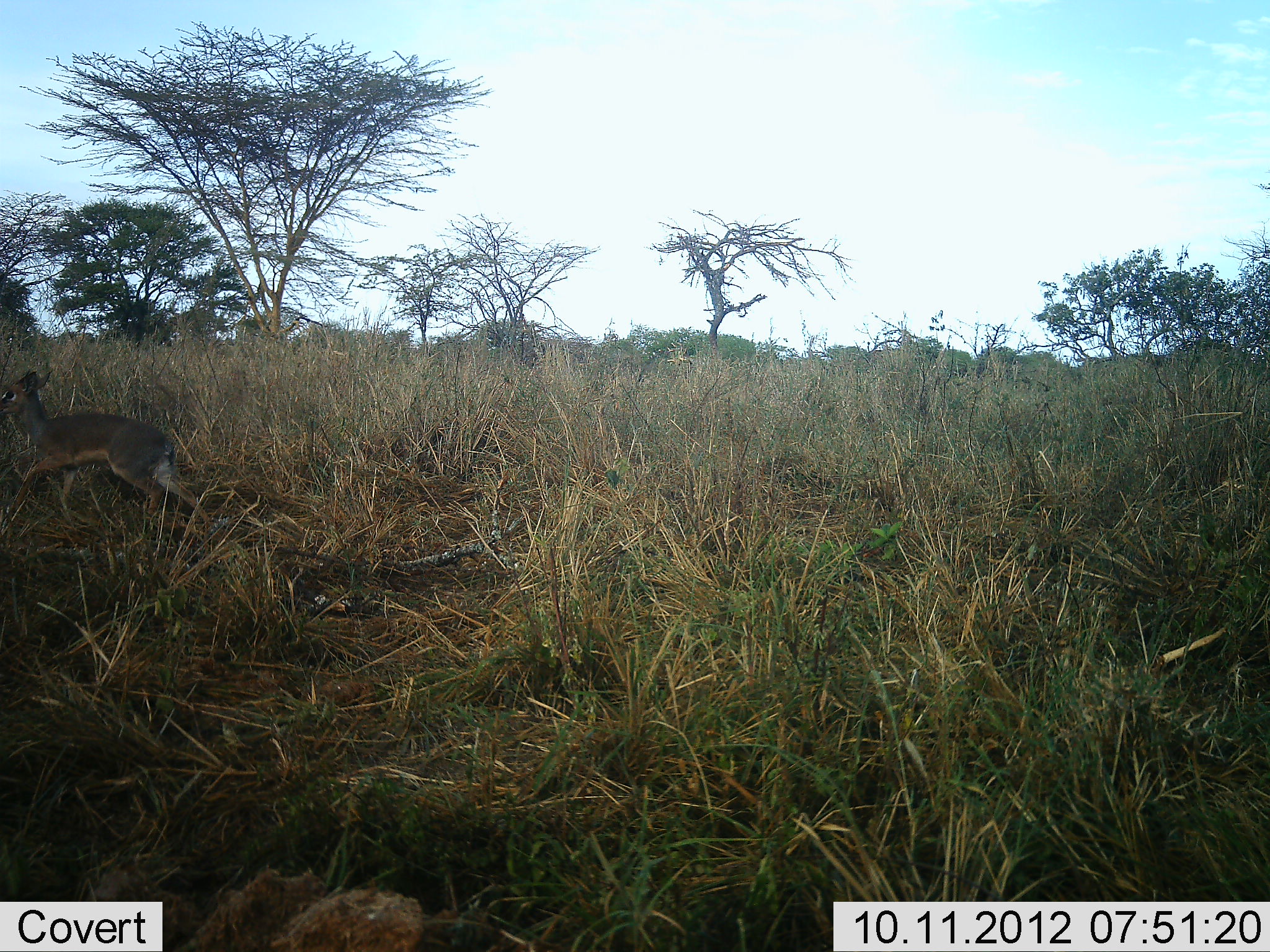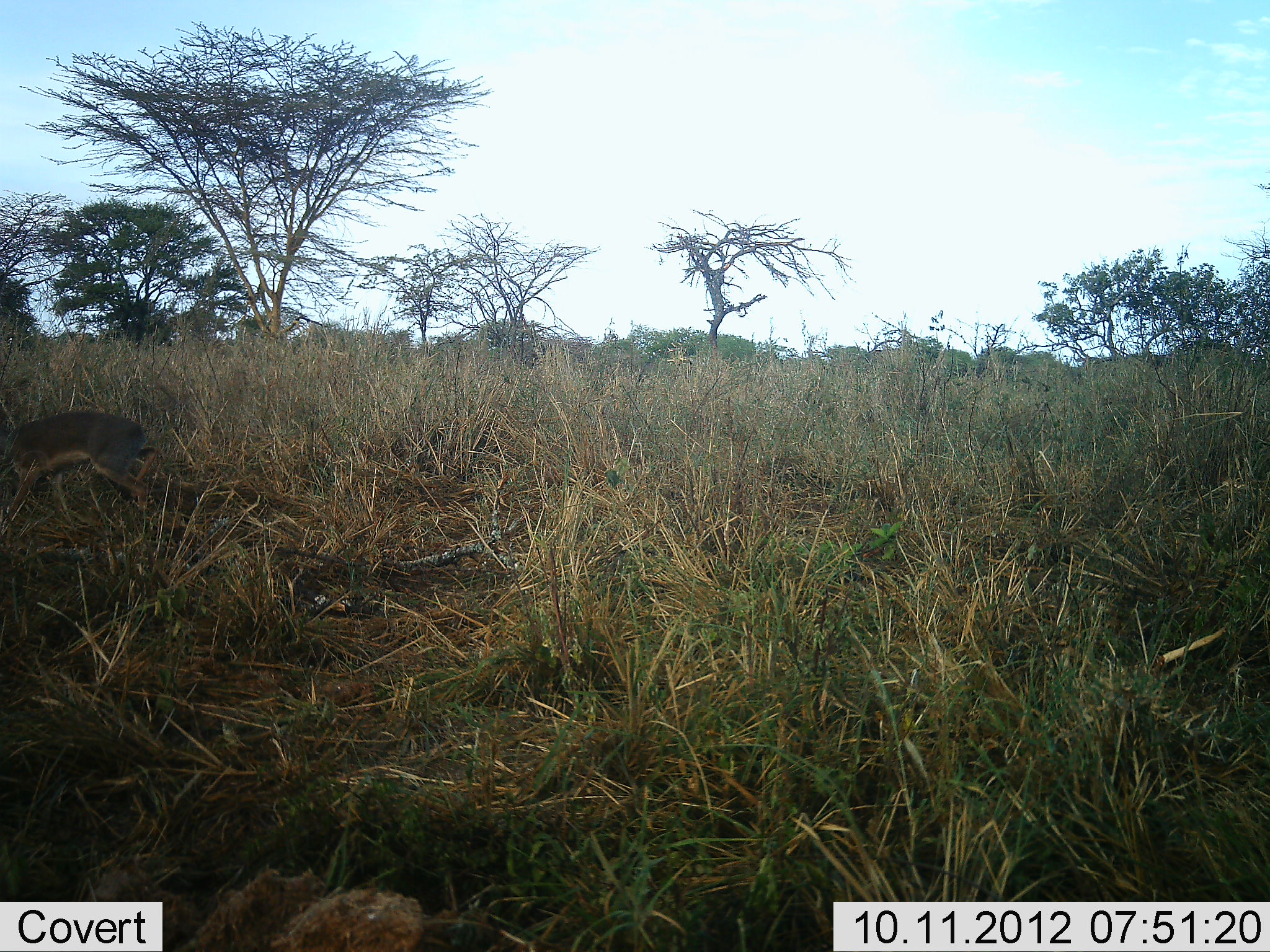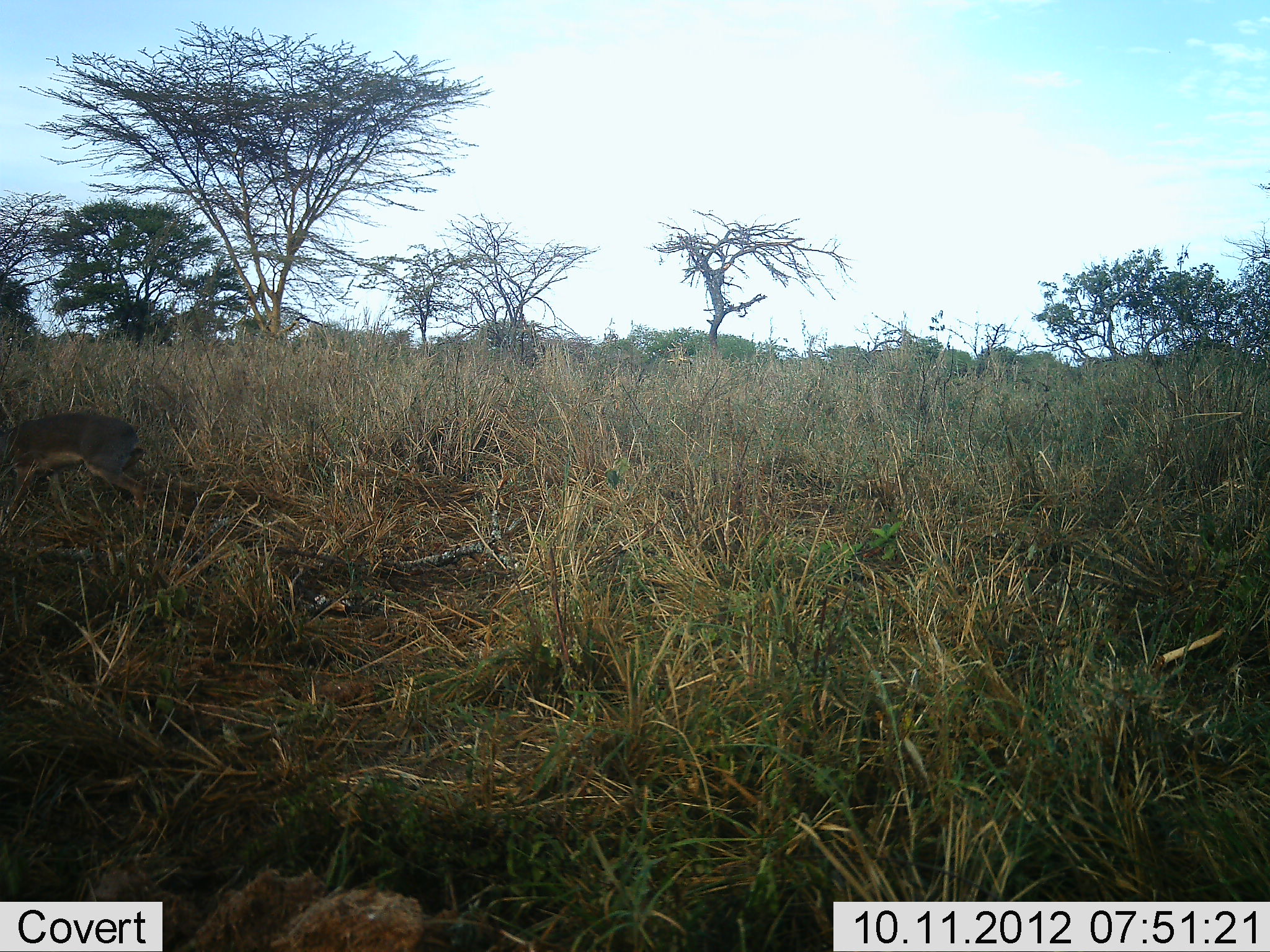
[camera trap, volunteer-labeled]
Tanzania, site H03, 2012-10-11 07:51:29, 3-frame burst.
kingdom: Animalia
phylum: Chordata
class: Mammalia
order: Artiodactyla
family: Bovidae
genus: Madoqua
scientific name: Madoqua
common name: dikdik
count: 1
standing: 0%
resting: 0%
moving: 100%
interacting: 0%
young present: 0%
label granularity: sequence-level